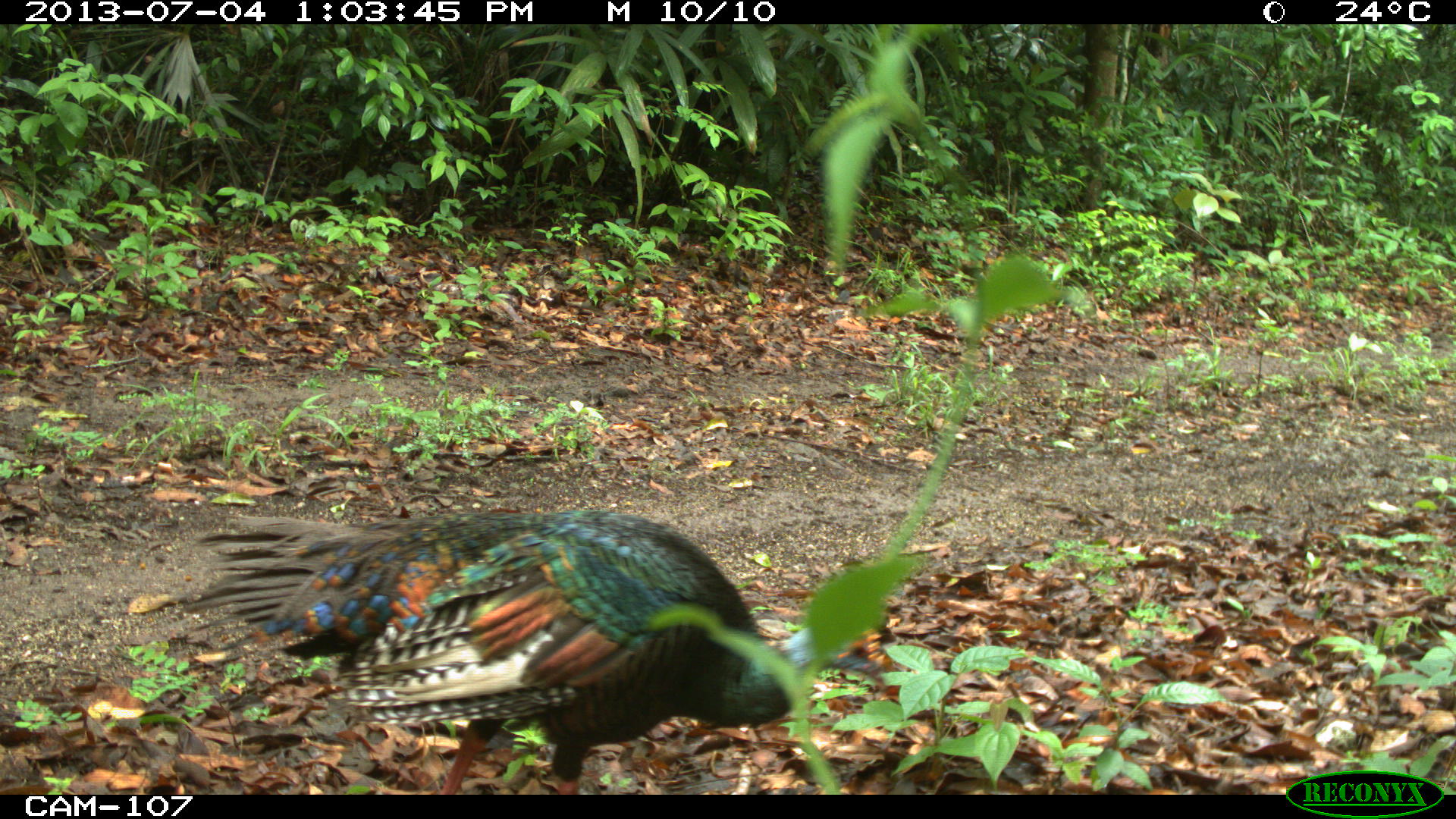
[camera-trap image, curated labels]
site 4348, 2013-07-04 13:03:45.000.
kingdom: Animalia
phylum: Chordata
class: Aves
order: Galliformes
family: Phasianidae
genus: Meleagris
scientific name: Meleagris ocellata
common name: ocellated turkey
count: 1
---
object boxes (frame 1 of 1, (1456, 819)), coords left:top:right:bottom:
meleagris ocellata: 180:503:890:791